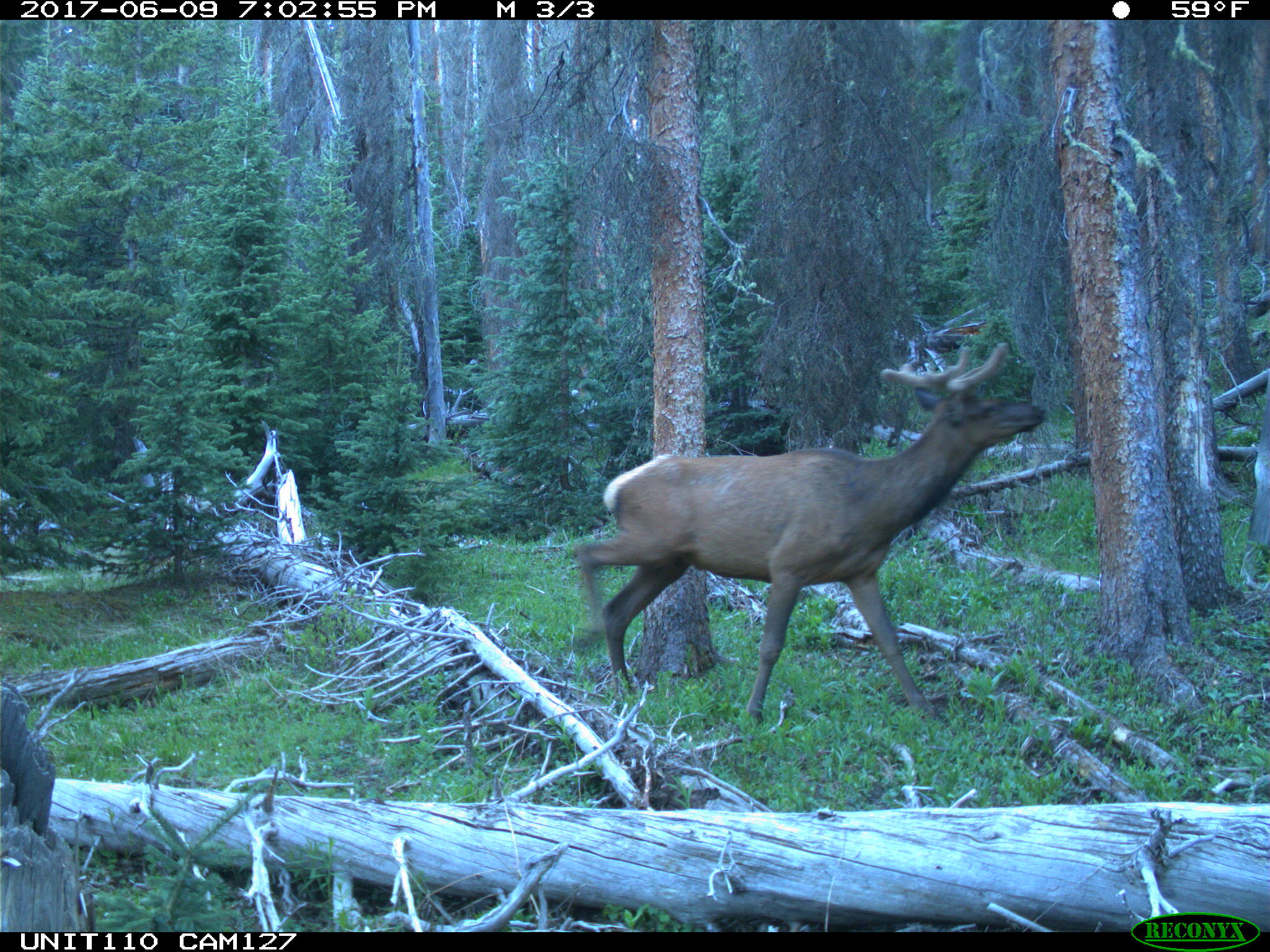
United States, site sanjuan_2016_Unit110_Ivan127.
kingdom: Animalia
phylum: Chordata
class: Mammalia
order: Artiodactyla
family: Cervidae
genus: Cervus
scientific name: Cervus elaphus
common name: red deer